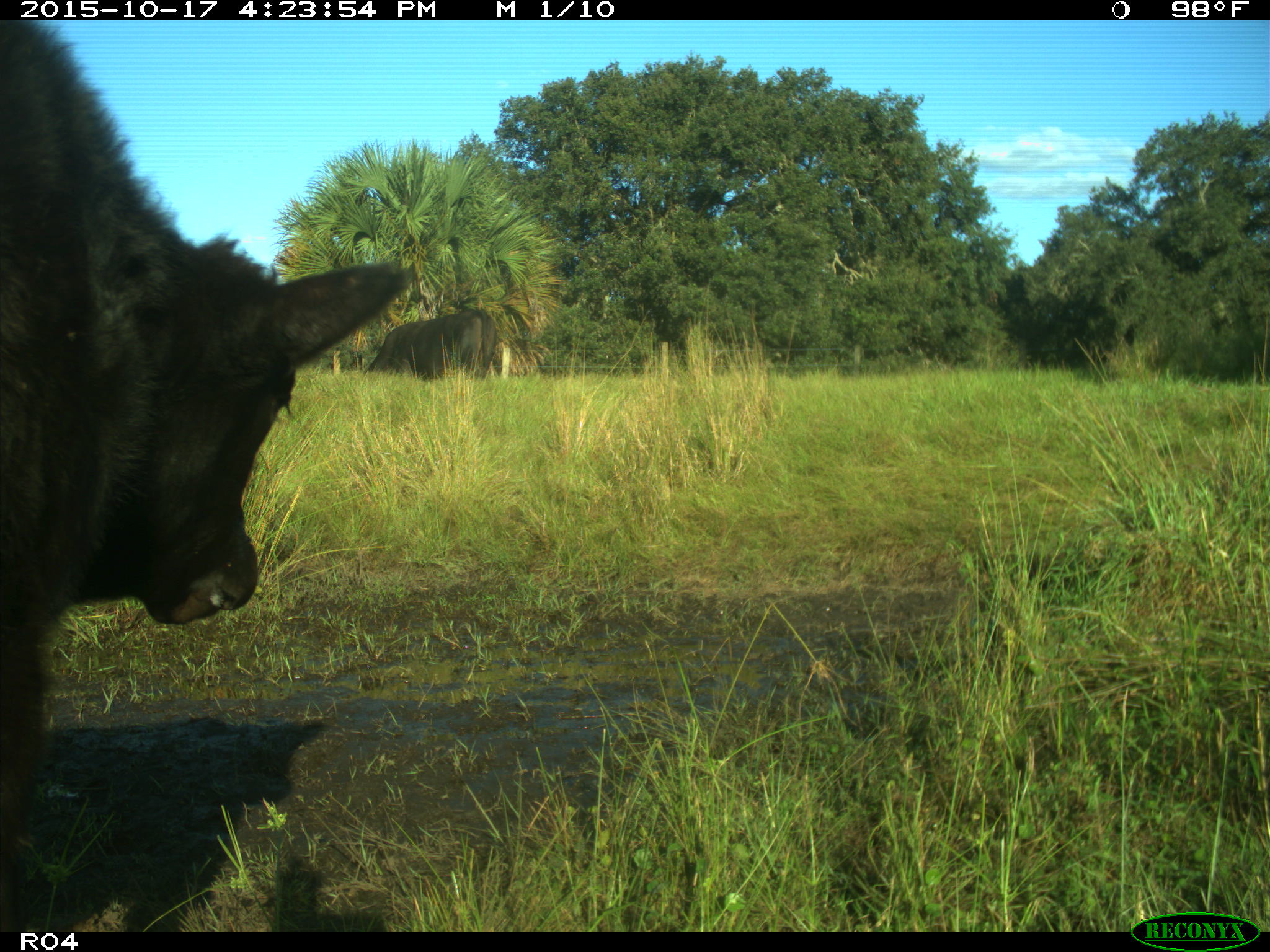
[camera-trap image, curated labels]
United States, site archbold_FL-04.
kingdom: Animalia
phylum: Chordata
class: Mammalia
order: Artiodactyla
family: Bovidae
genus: Bos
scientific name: Bos taurus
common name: domestic cow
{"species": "Bos taurus (domestic cow)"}